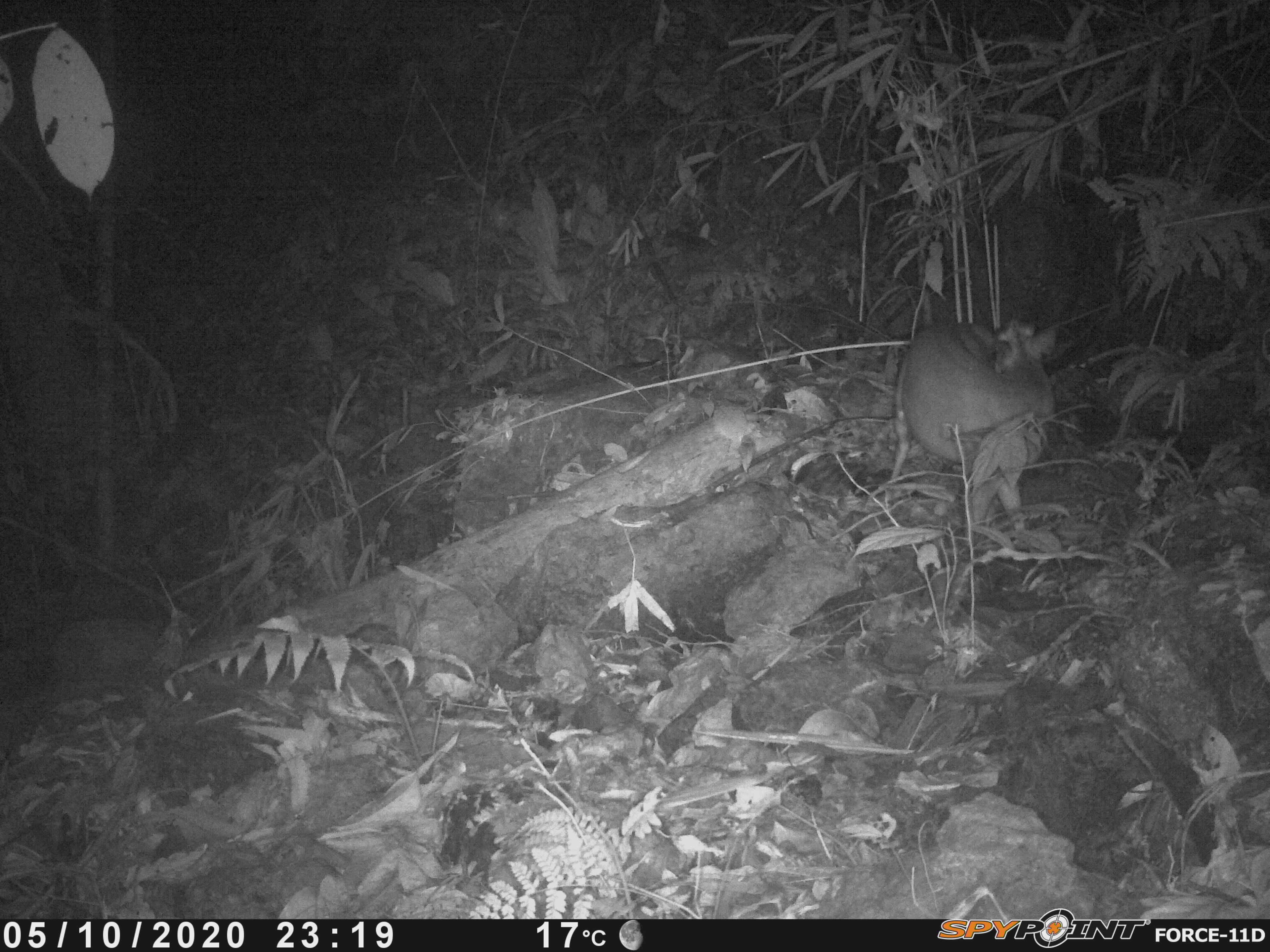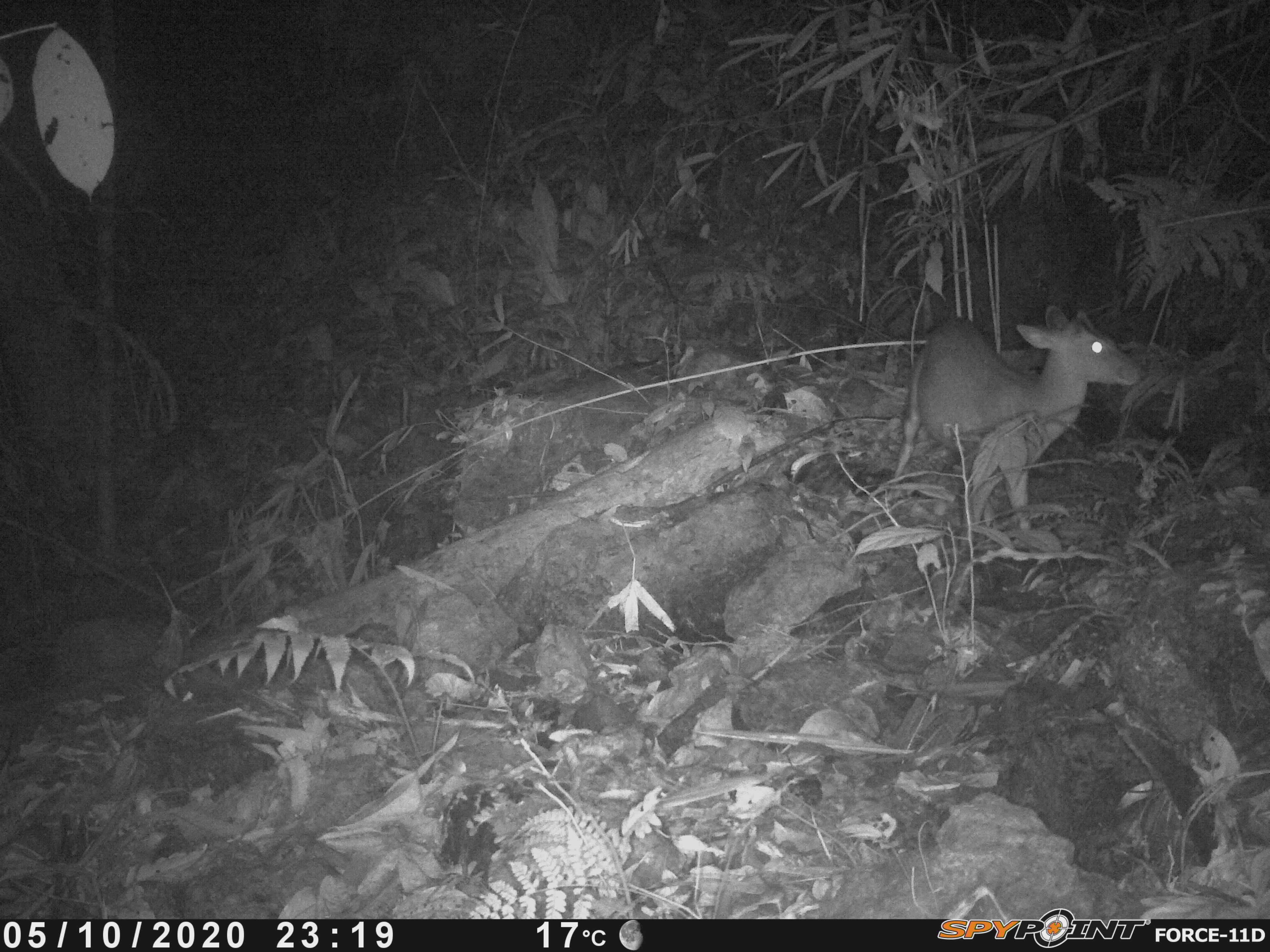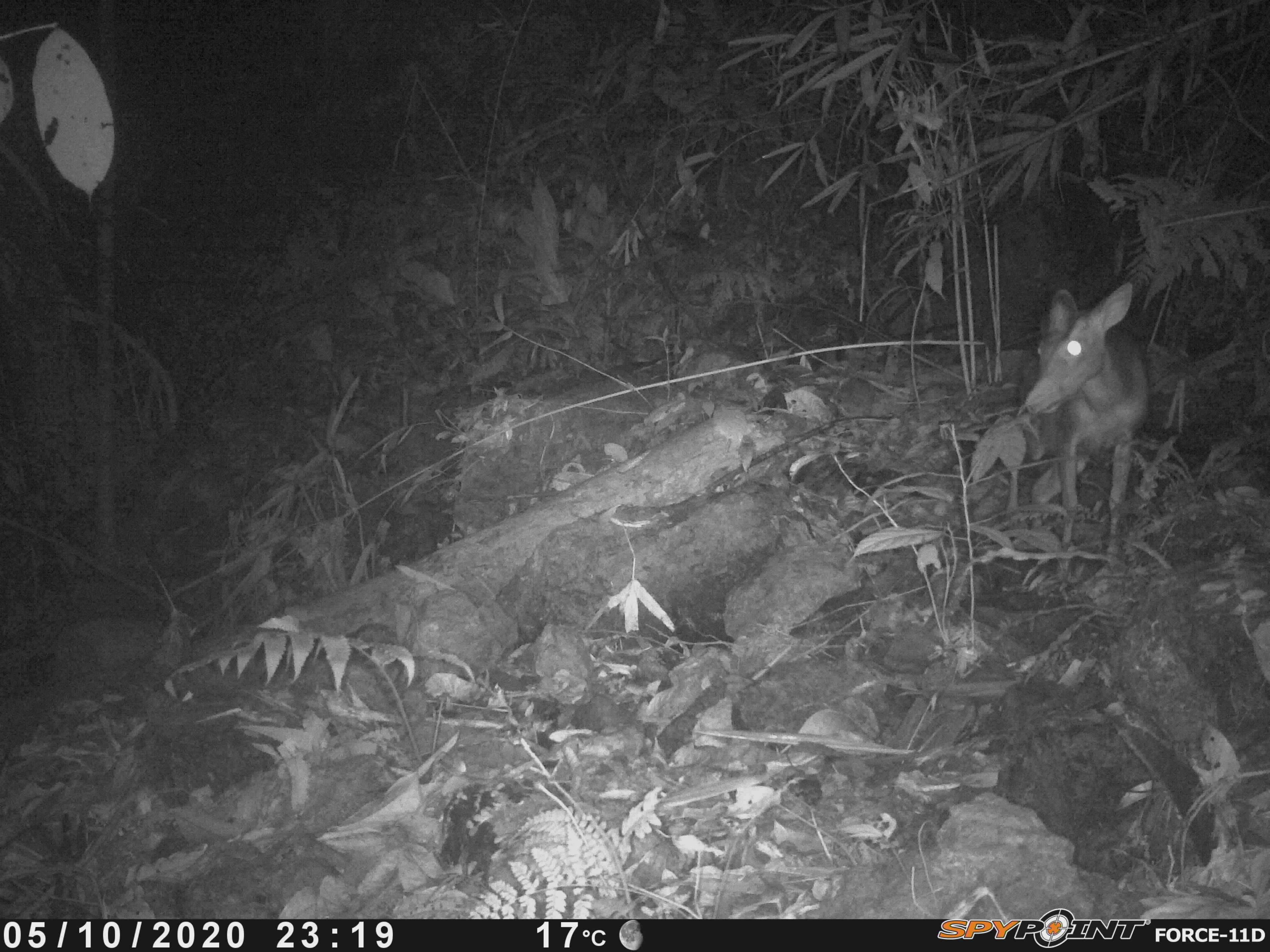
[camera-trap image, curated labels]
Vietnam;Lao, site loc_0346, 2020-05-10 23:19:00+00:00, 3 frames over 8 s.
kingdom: Animalia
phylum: Chordata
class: Mammalia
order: Artiodactyla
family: Cervidae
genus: Muntiacus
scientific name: Muntiacus rooseveltorum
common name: roosevelt's muntjac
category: roosevelts muntjac group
Roosevelts muntjac group (roosevelt's muntjac) (Muntiacus rooseveltorum). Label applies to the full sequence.